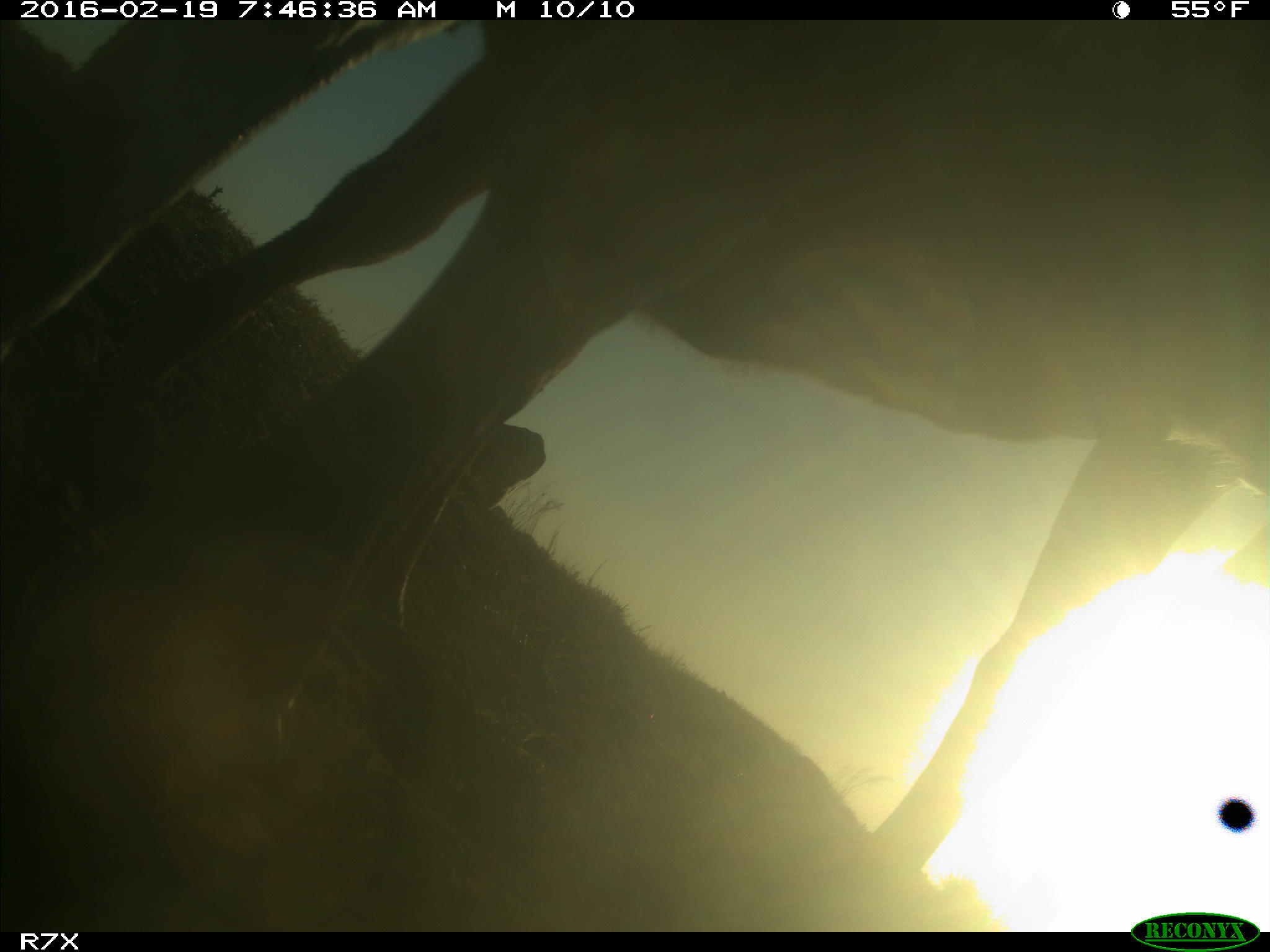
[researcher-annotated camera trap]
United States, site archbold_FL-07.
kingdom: Animalia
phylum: Chordata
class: Mammalia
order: Artiodactyla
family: Bovidae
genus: Bos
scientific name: Bos taurus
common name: domestic cow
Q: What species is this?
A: Bos taurus (domestic cow).